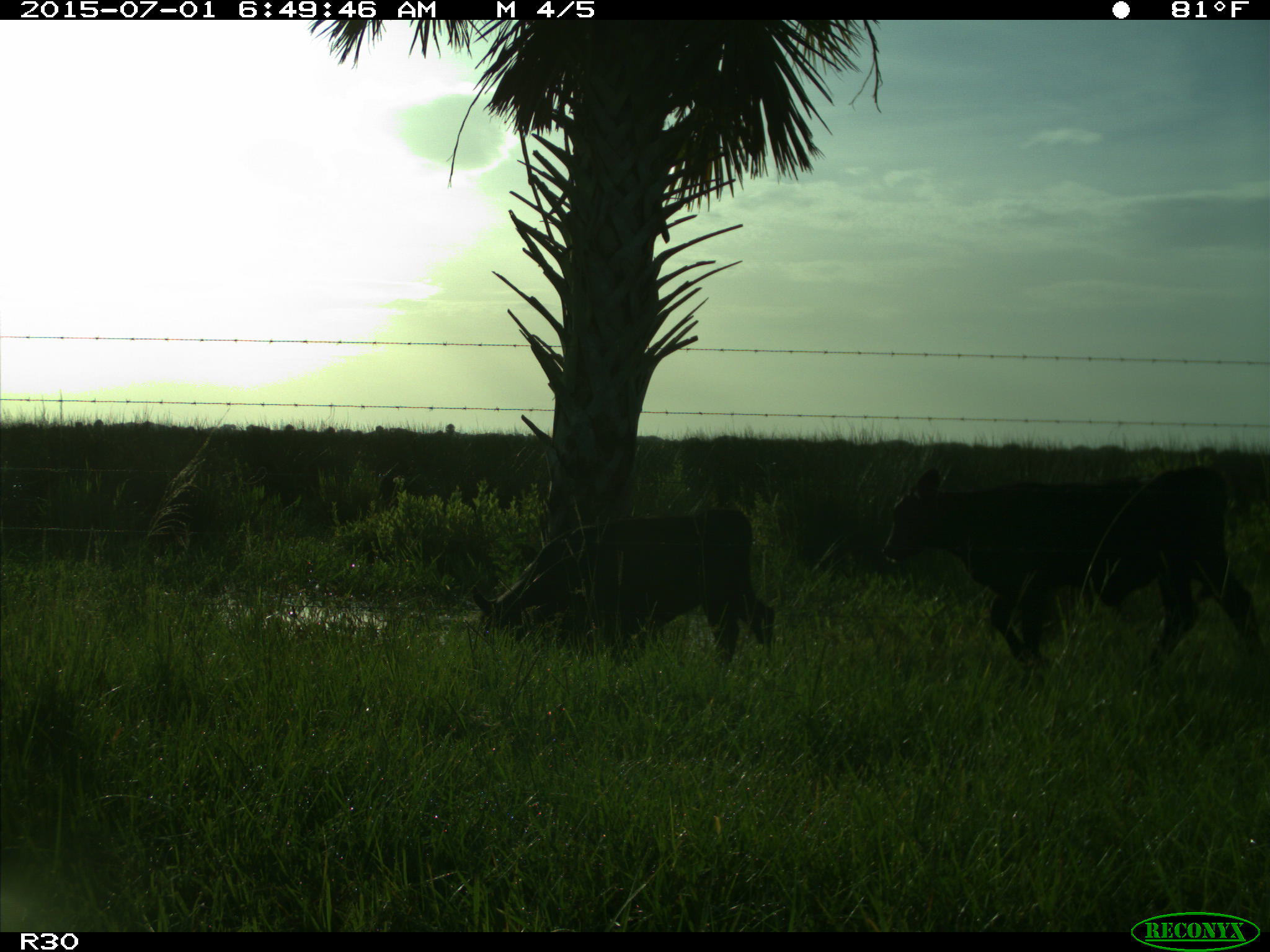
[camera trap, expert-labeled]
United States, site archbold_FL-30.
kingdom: Animalia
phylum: Chordata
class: Mammalia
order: Artiodactyla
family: Bovidae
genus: Bos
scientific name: Bos taurus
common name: domestic cow